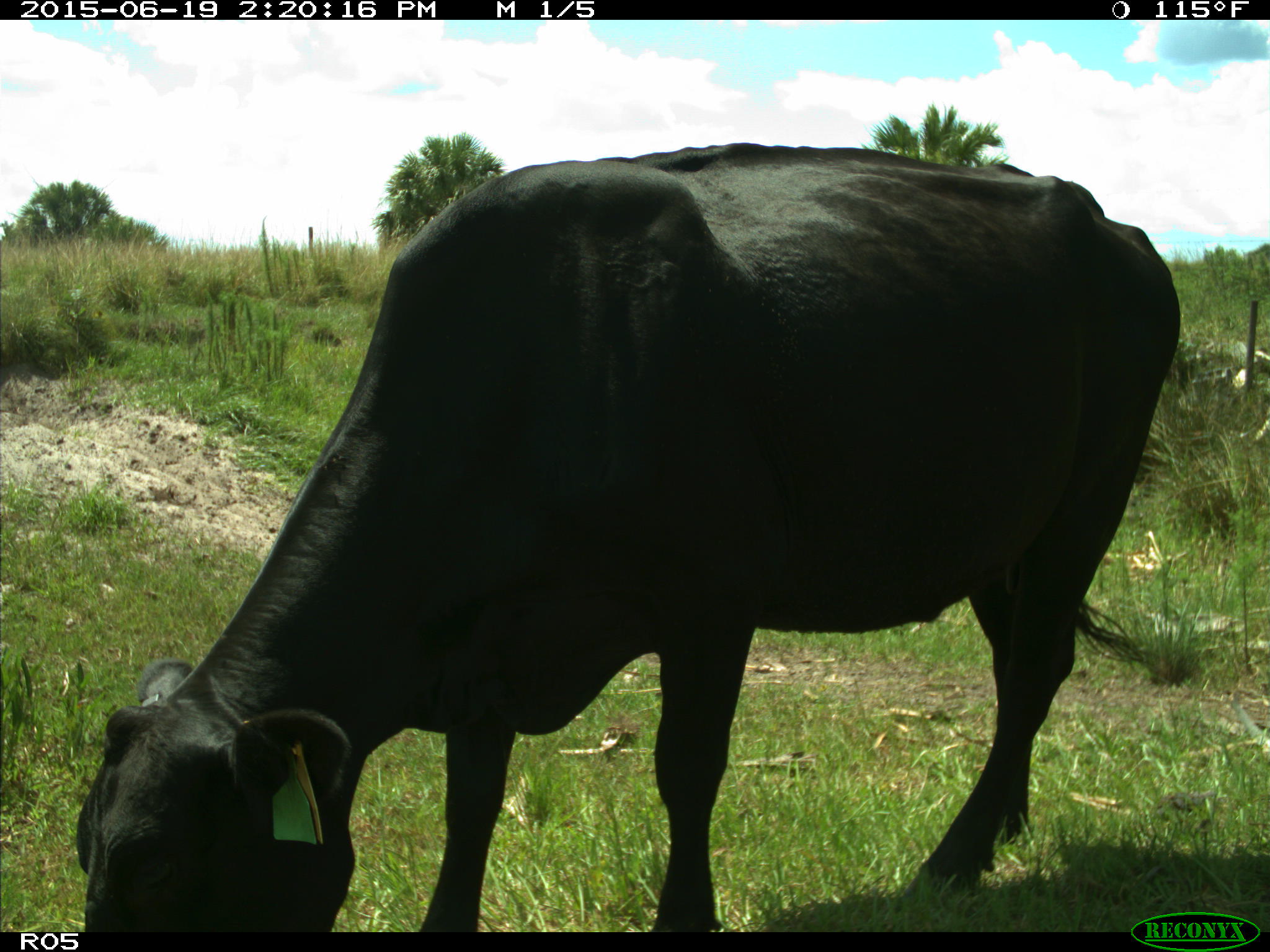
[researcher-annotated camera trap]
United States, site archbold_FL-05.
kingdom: Animalia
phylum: Chordata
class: Mammalia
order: Artiodactyla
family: Bovidae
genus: Bos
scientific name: Bos taurus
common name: domestic cow